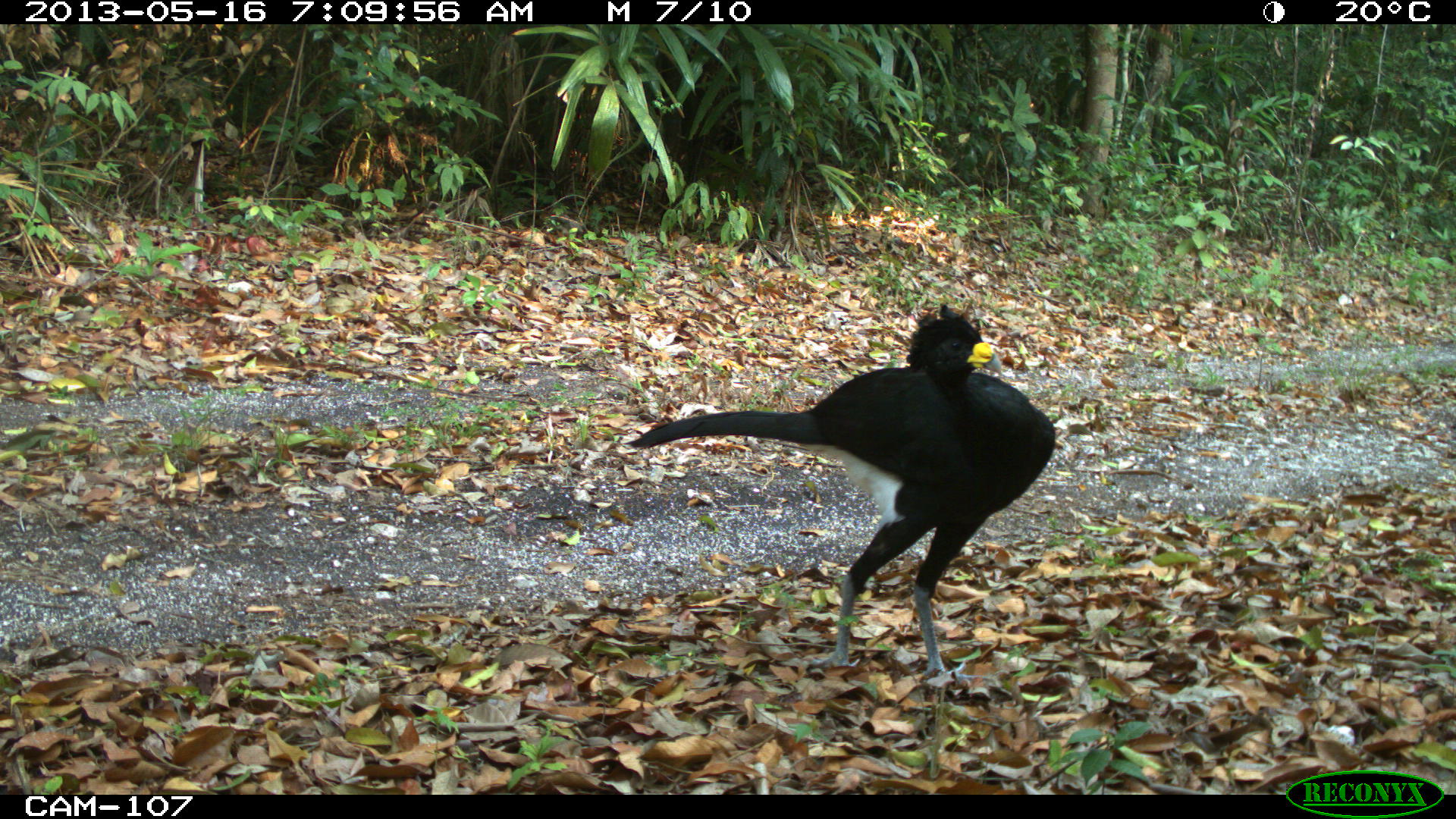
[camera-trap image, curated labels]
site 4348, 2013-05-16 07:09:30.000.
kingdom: Animalia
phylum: Chordata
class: Aves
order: Galliformes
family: Cracidae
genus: Crax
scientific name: Crax rubra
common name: great curassow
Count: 1.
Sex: male.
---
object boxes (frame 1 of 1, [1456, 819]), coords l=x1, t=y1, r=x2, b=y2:
crax rubra: l=620, t=300, r=1056, b=683